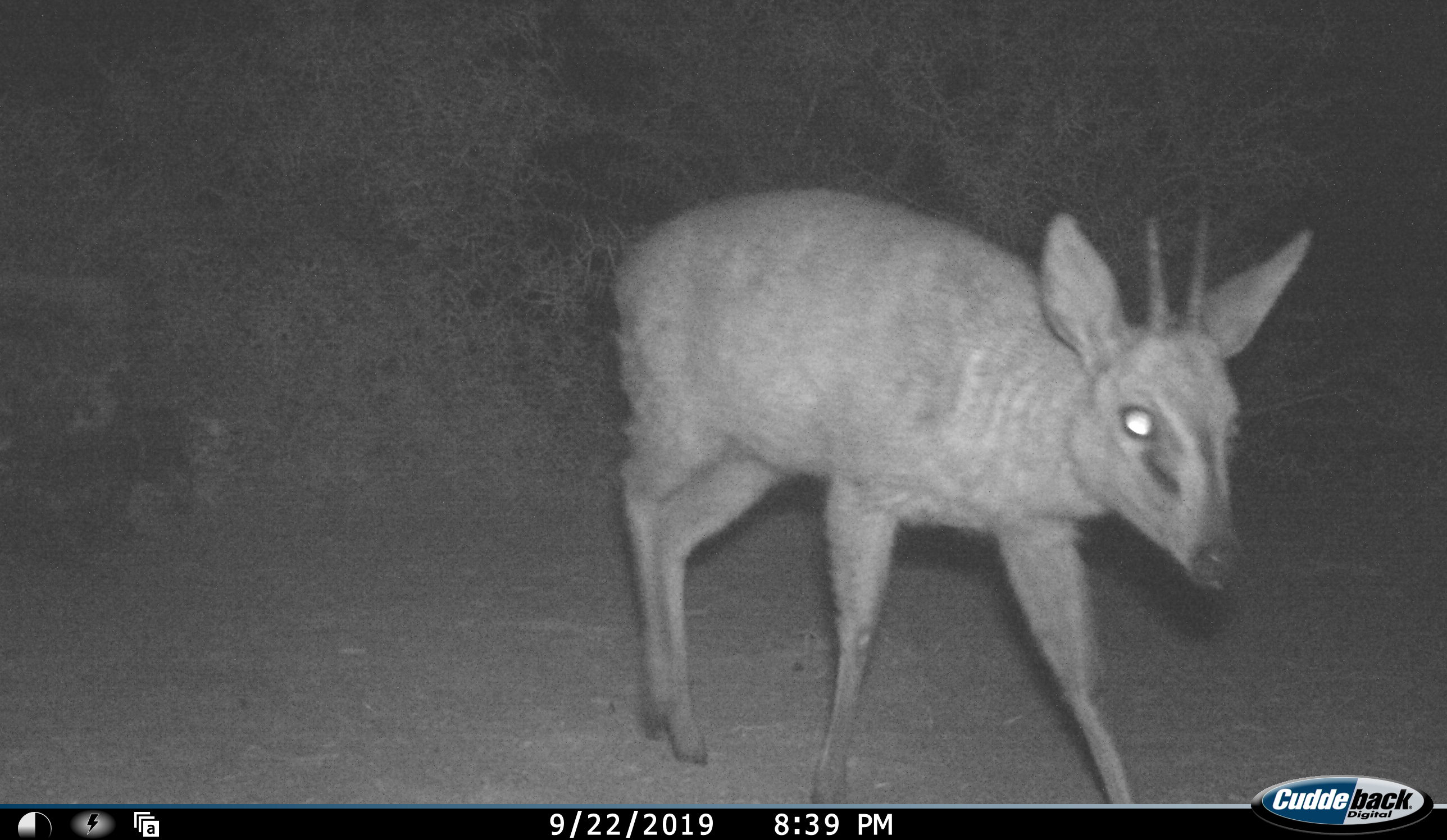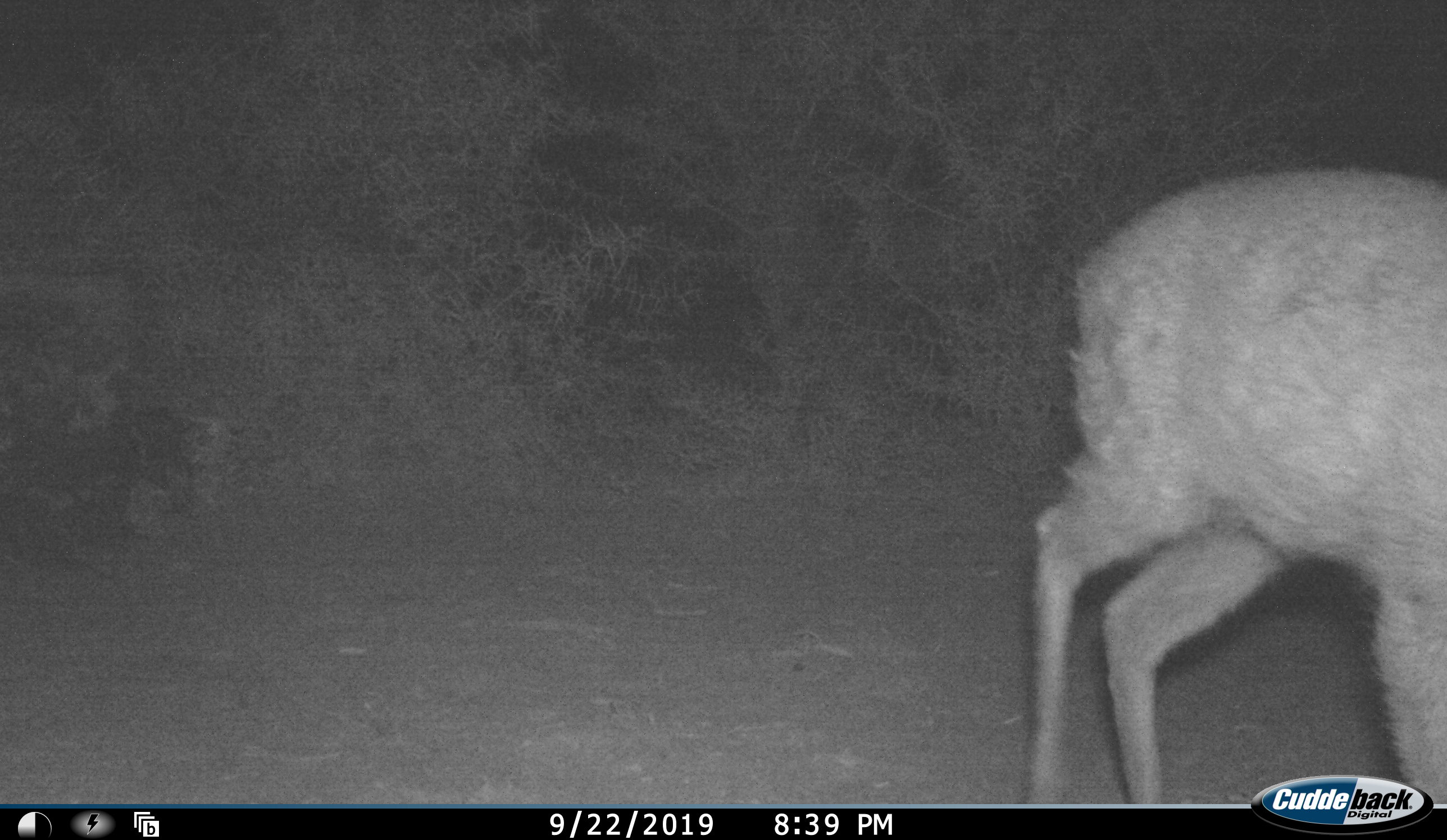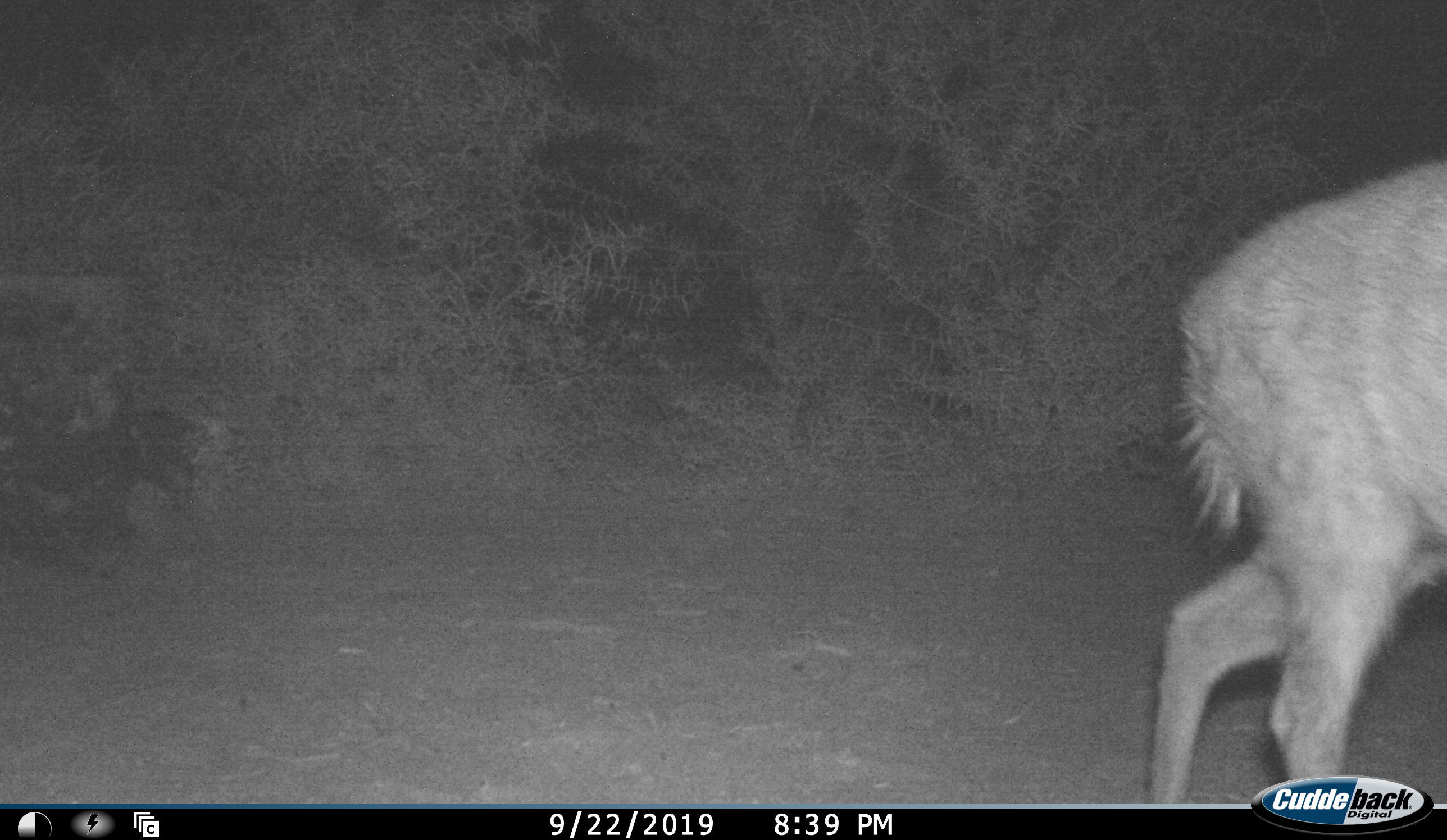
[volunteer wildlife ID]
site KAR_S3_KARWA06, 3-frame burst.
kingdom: Animalia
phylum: Chordata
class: Mammalia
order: Artiodactyla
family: Bovidae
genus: Sylvicapra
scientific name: Sylvicapra grimmia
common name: common duiker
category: duikercommongrey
Duikercommongrey (common duiker) (Sylvicapra grimmia), count 1. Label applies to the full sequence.